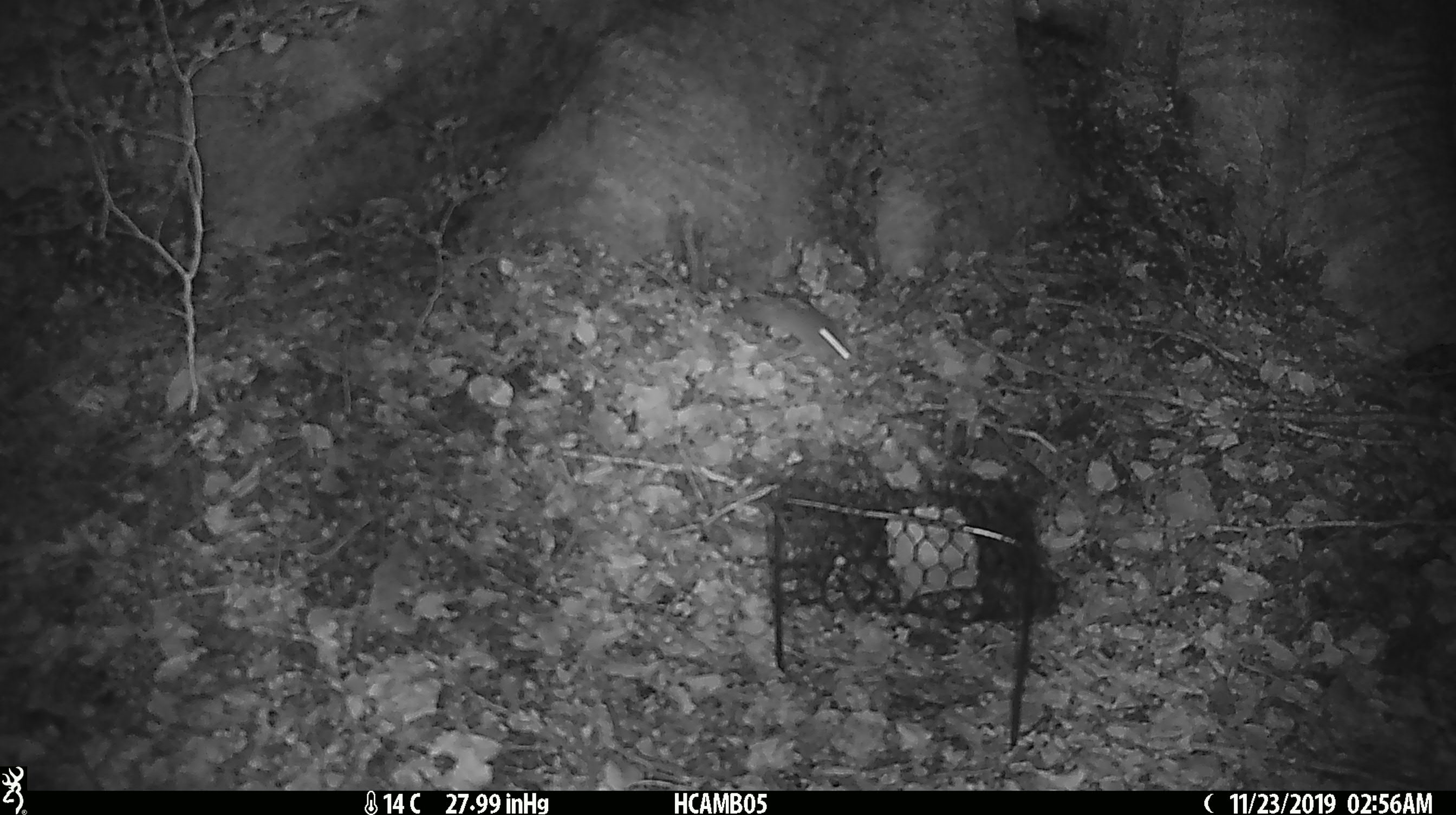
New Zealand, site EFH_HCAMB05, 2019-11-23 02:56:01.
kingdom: Animalia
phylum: Chordata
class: Mammalia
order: Rodentia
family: Muridae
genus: Mus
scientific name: Mus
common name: mouse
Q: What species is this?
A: Mouse (Mus).